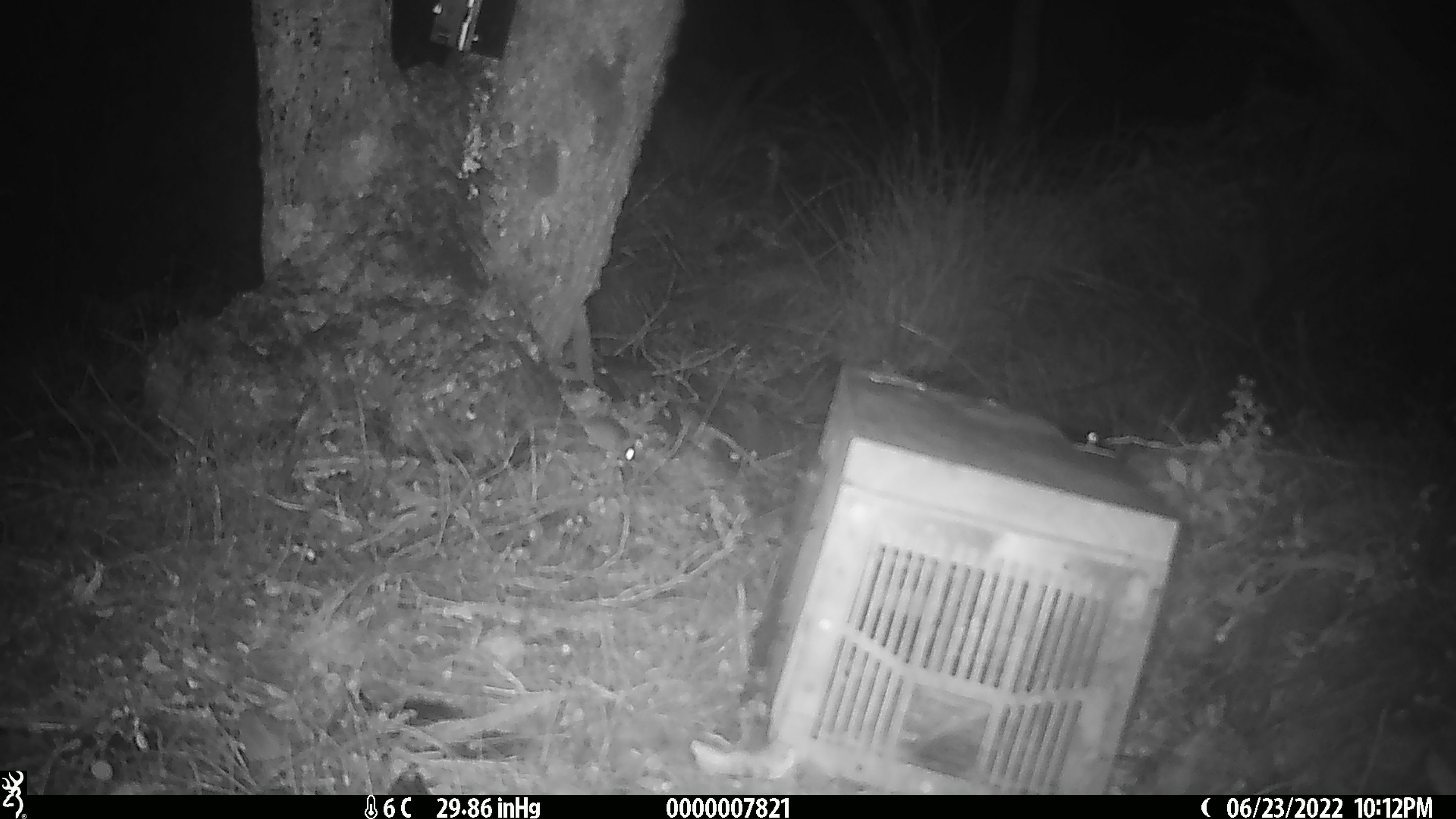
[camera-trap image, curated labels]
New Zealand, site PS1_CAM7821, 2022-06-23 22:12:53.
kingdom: Animalia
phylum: Chordata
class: Mammalia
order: Rodentia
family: Muridae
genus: Mus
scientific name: Mus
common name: mouse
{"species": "mouse (Mus)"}